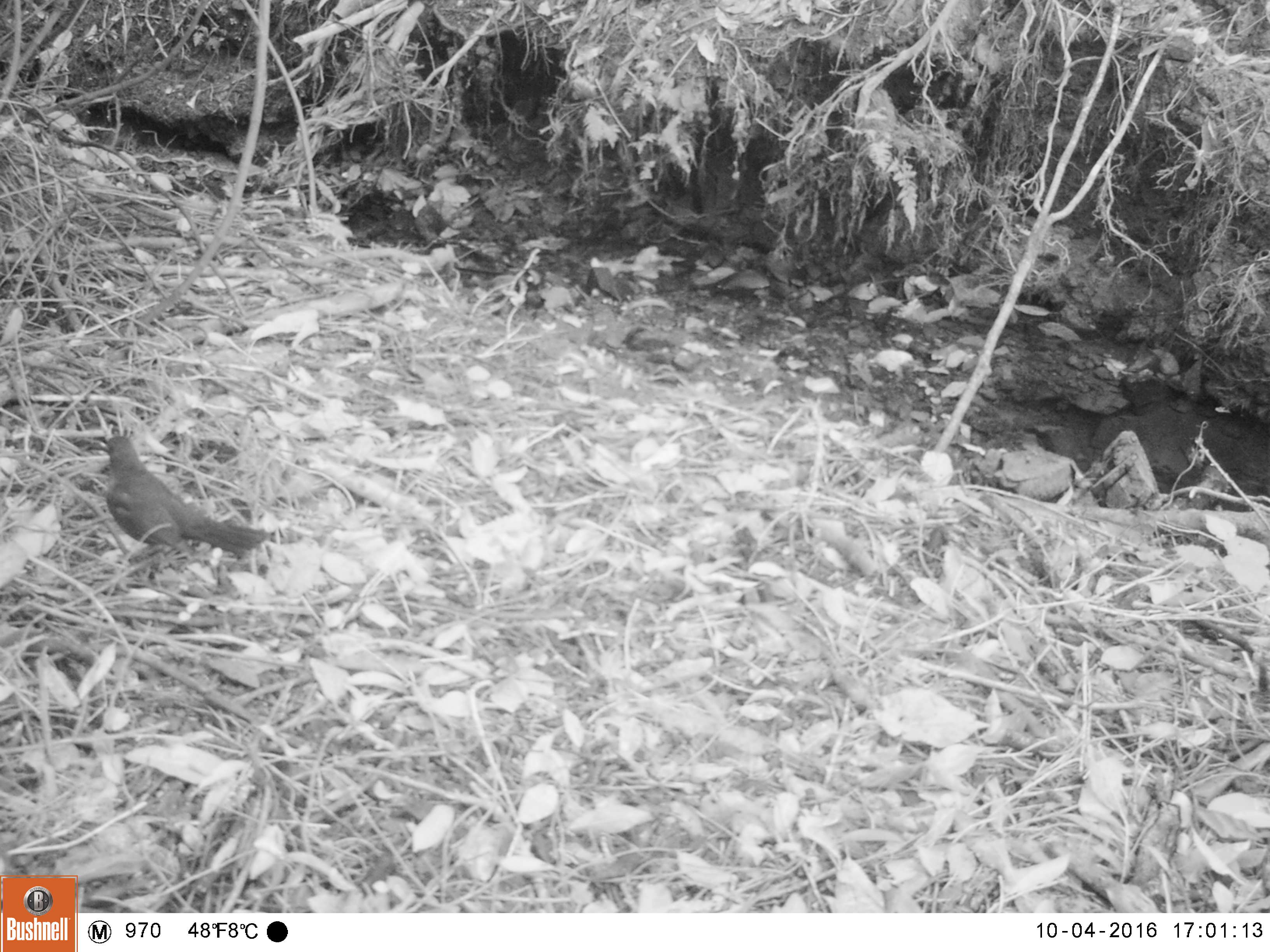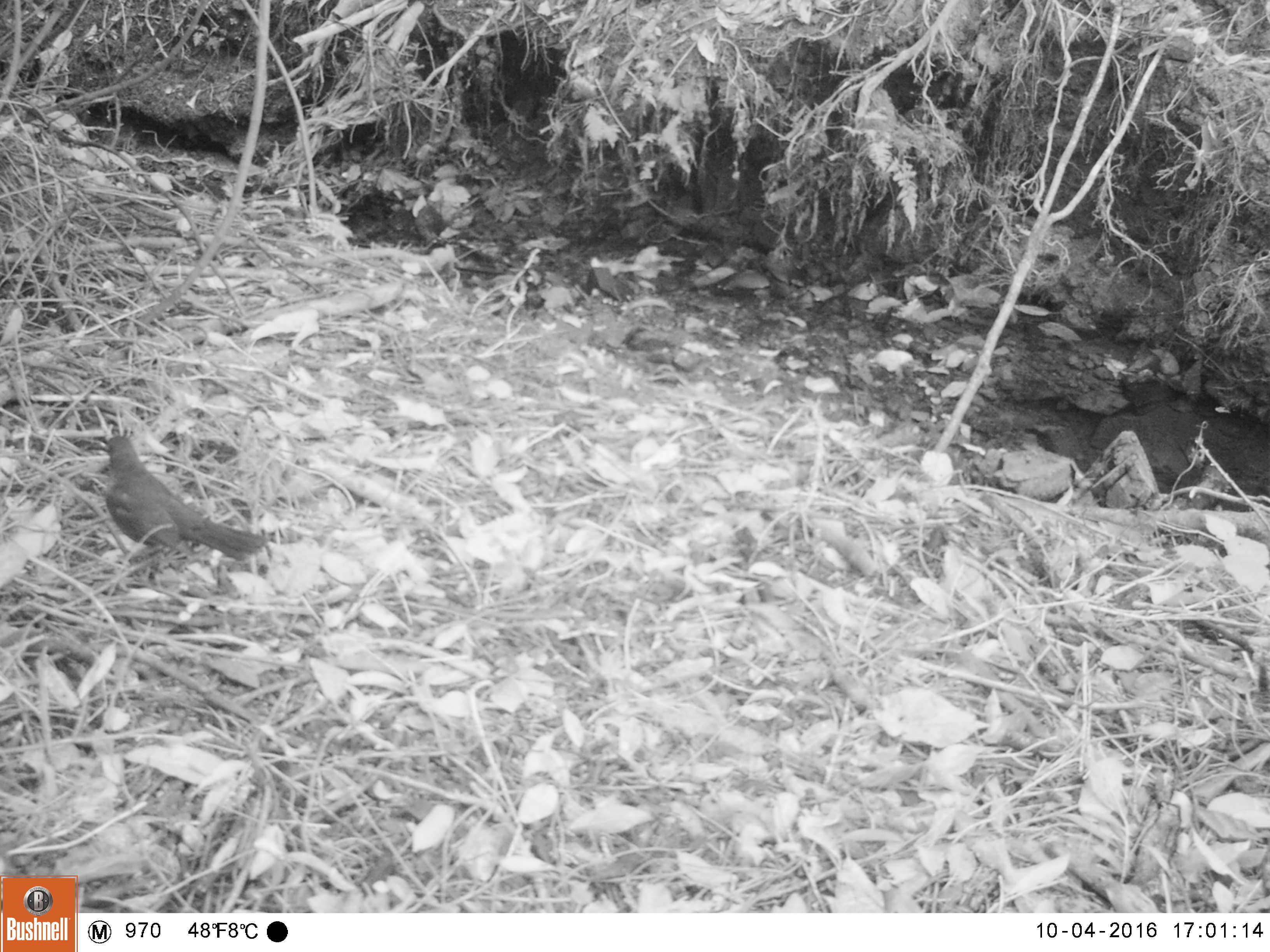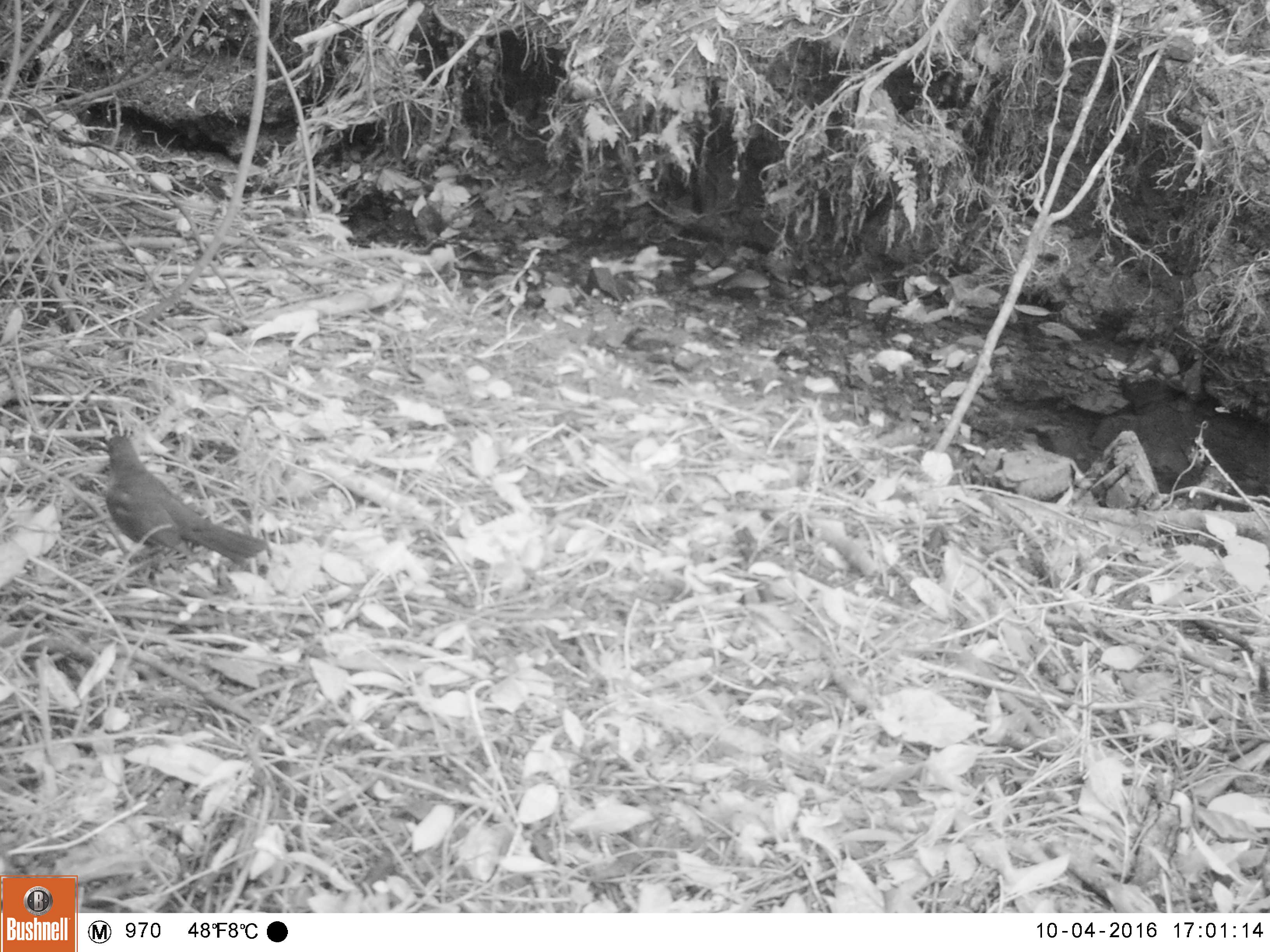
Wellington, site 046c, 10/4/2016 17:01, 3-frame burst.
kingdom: Animalia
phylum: Chordata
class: Aves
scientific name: Aves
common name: bird